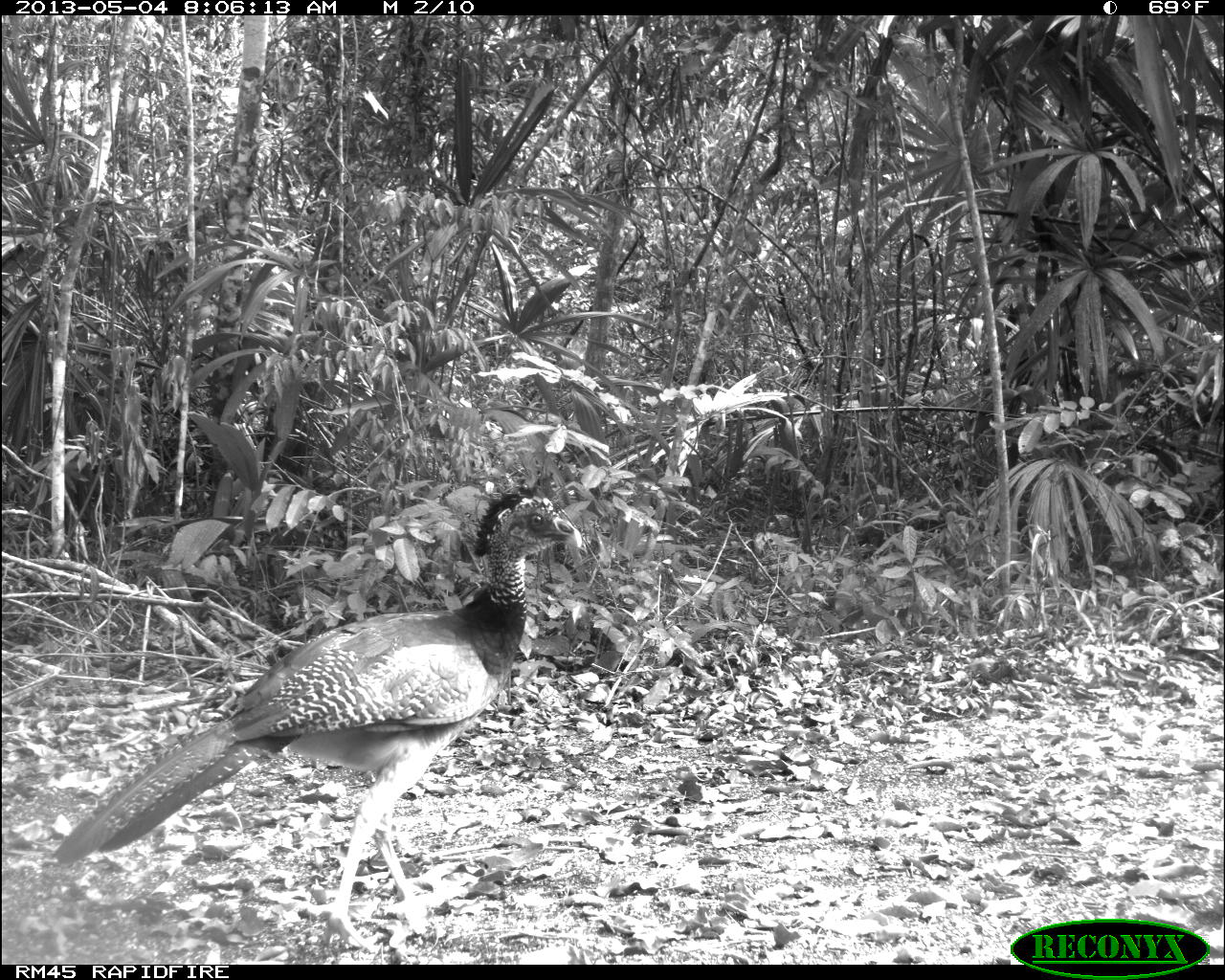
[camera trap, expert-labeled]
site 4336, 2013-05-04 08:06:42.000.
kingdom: Animalia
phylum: Chordata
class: Aves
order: Galliformes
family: Cracidae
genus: Crax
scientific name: Crax rubra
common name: great curassow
Crax rubra (great curassow), count 2.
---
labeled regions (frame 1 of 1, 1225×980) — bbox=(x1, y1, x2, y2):
crax rubra: bbox=(52, 484, 582, 949)